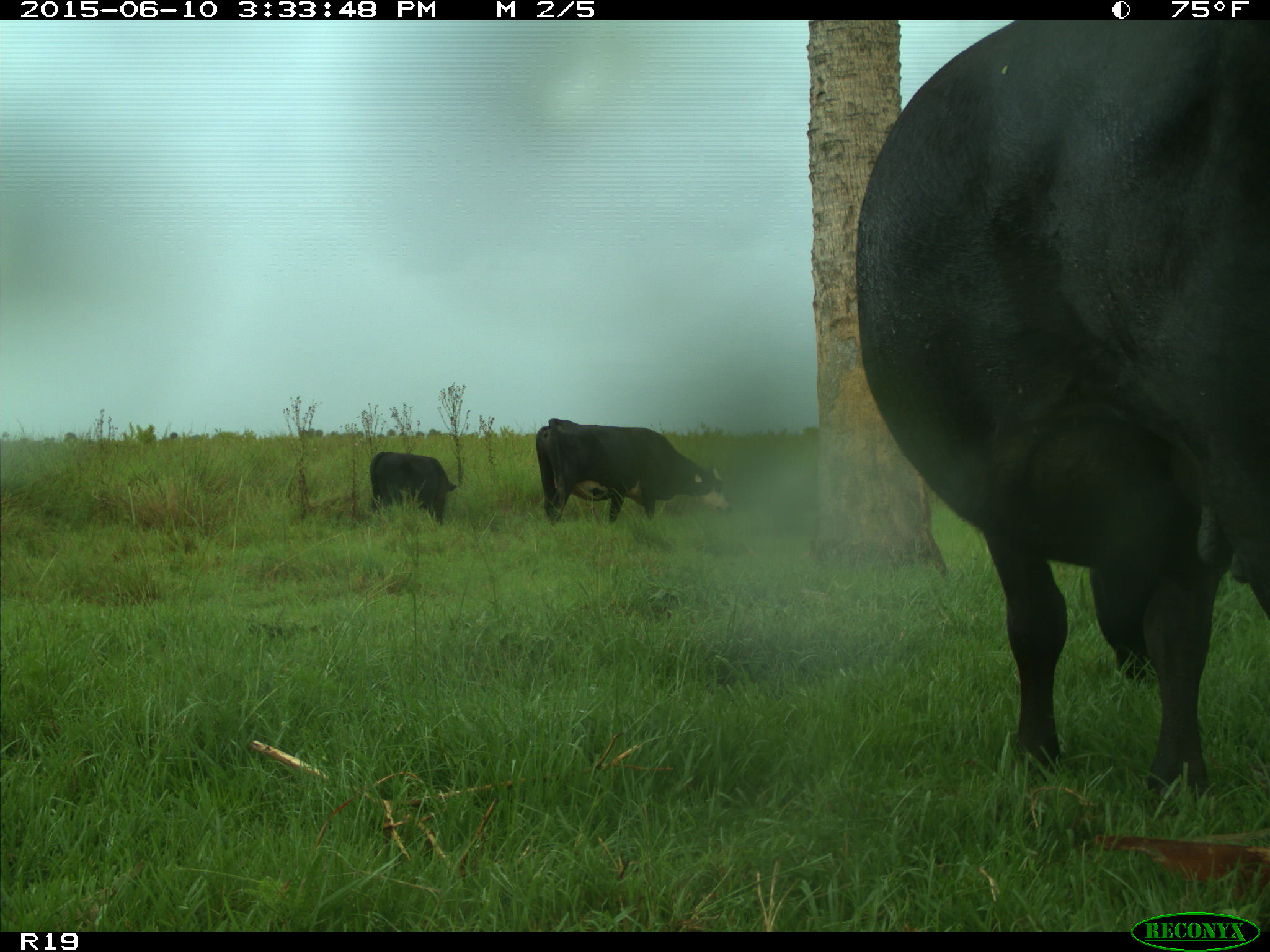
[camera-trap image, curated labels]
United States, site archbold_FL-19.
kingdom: Animalia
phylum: Chordata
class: Mammalia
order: Artiodactyla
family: Bovidae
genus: Bos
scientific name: Bos taurus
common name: domestic cow